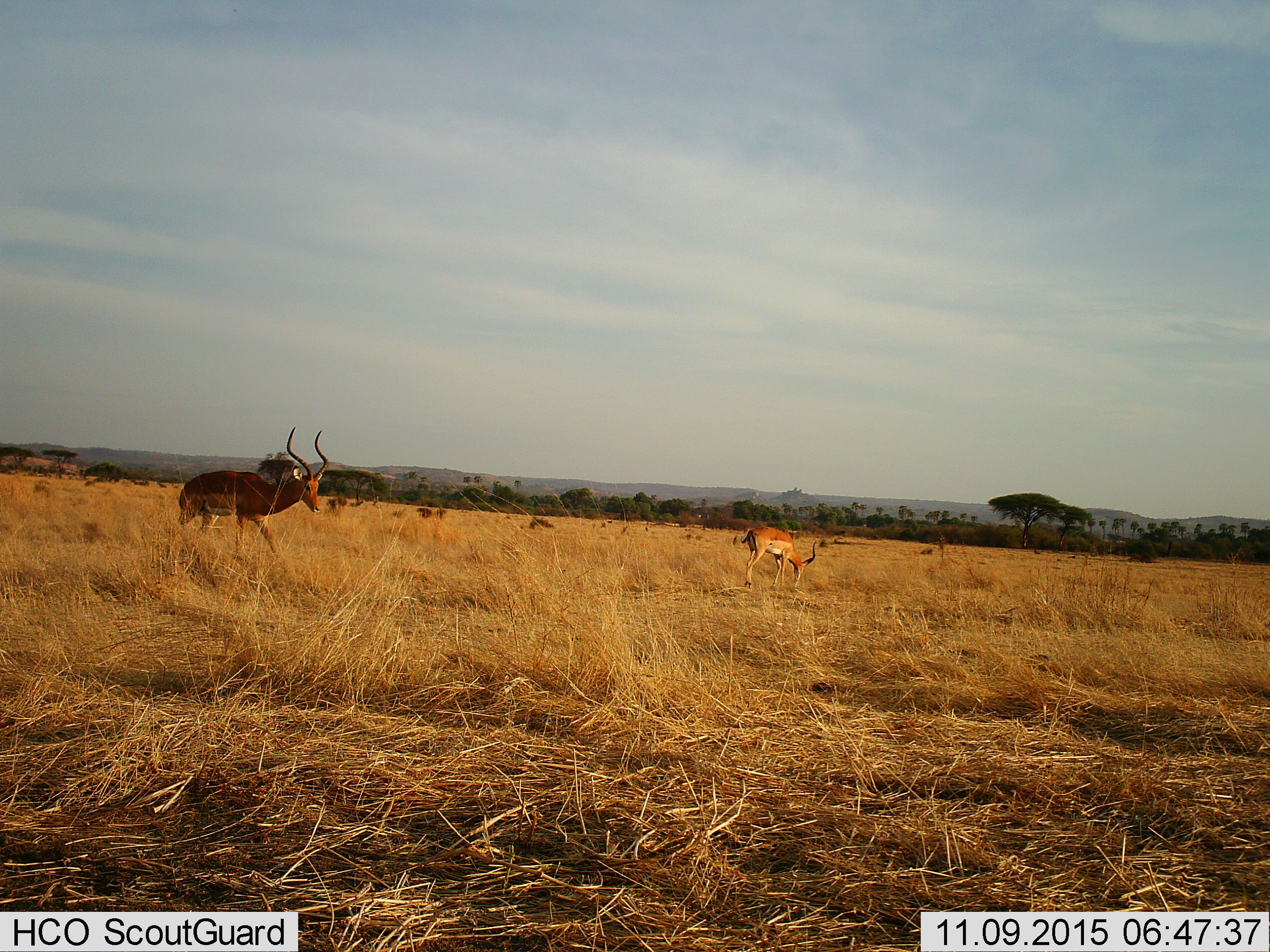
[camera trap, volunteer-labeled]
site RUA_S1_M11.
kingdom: Animalia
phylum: Chordata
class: Mammalia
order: Artiodactyla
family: Bovidae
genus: Aepyceros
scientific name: Aepyceros melampus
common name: impala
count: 2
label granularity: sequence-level